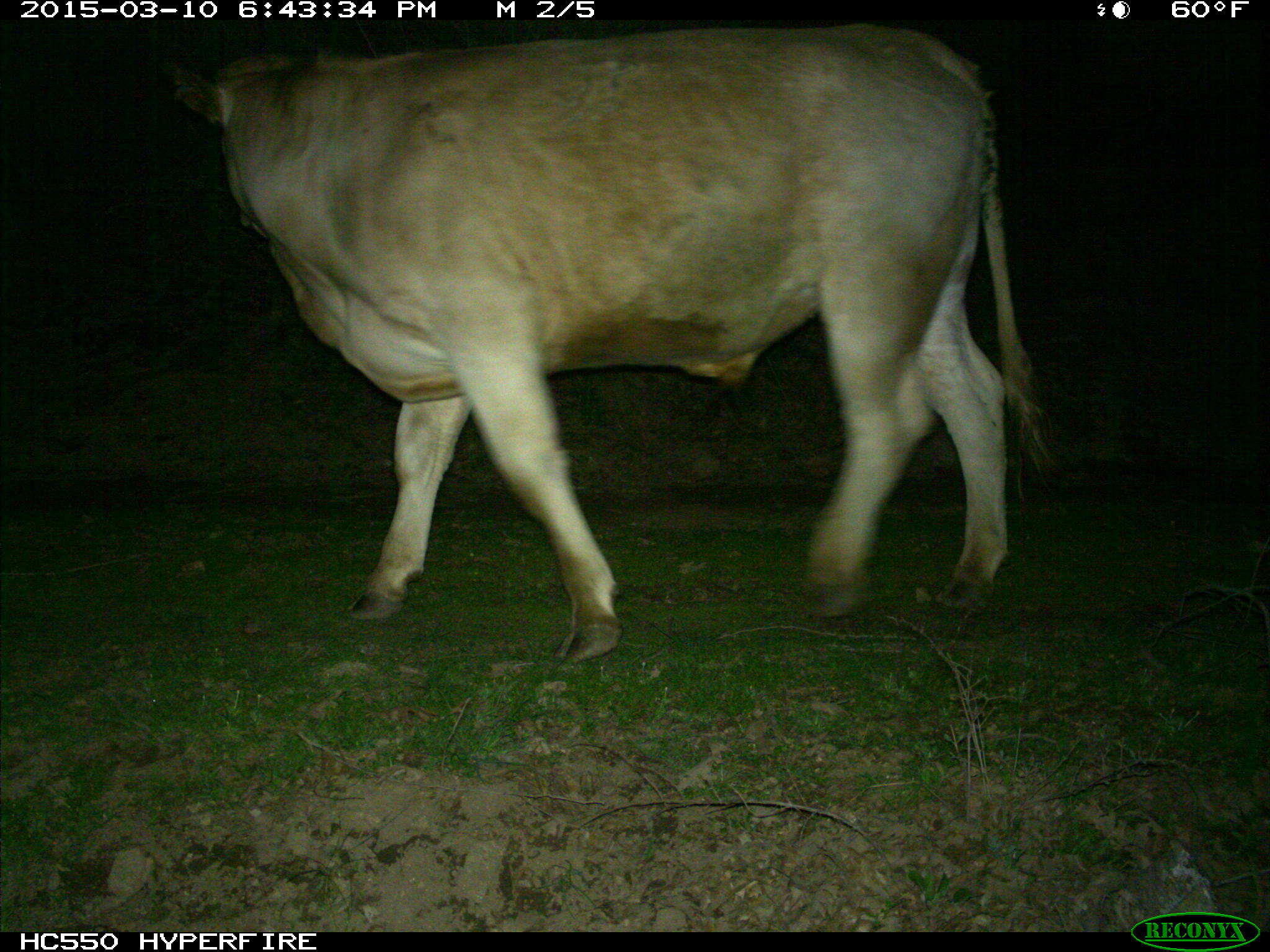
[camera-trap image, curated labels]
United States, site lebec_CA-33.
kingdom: Animalia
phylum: Chordata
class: Mammalia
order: Artiodactyla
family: Bovidae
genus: Bos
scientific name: Bos taurus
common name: domestic cow